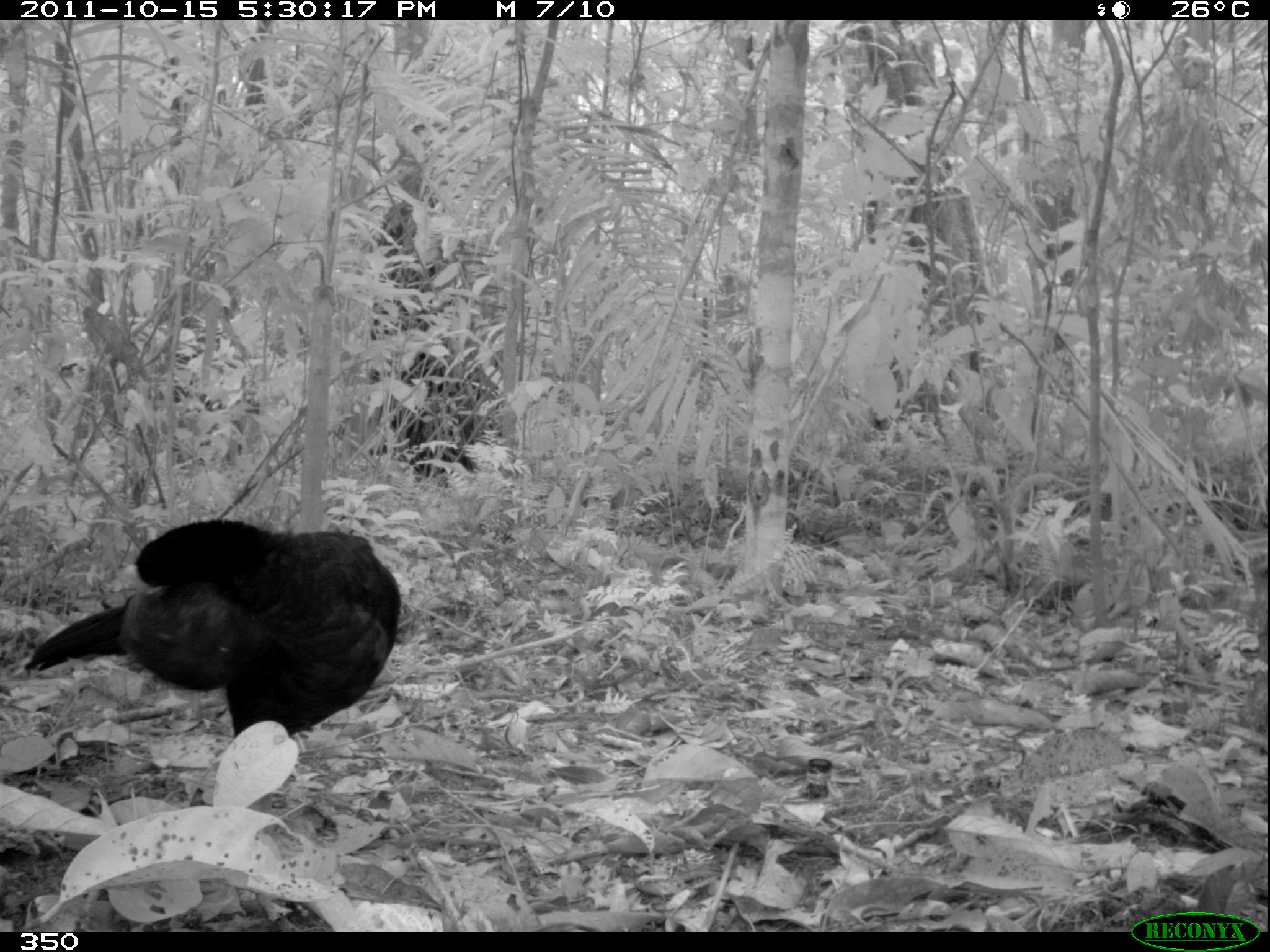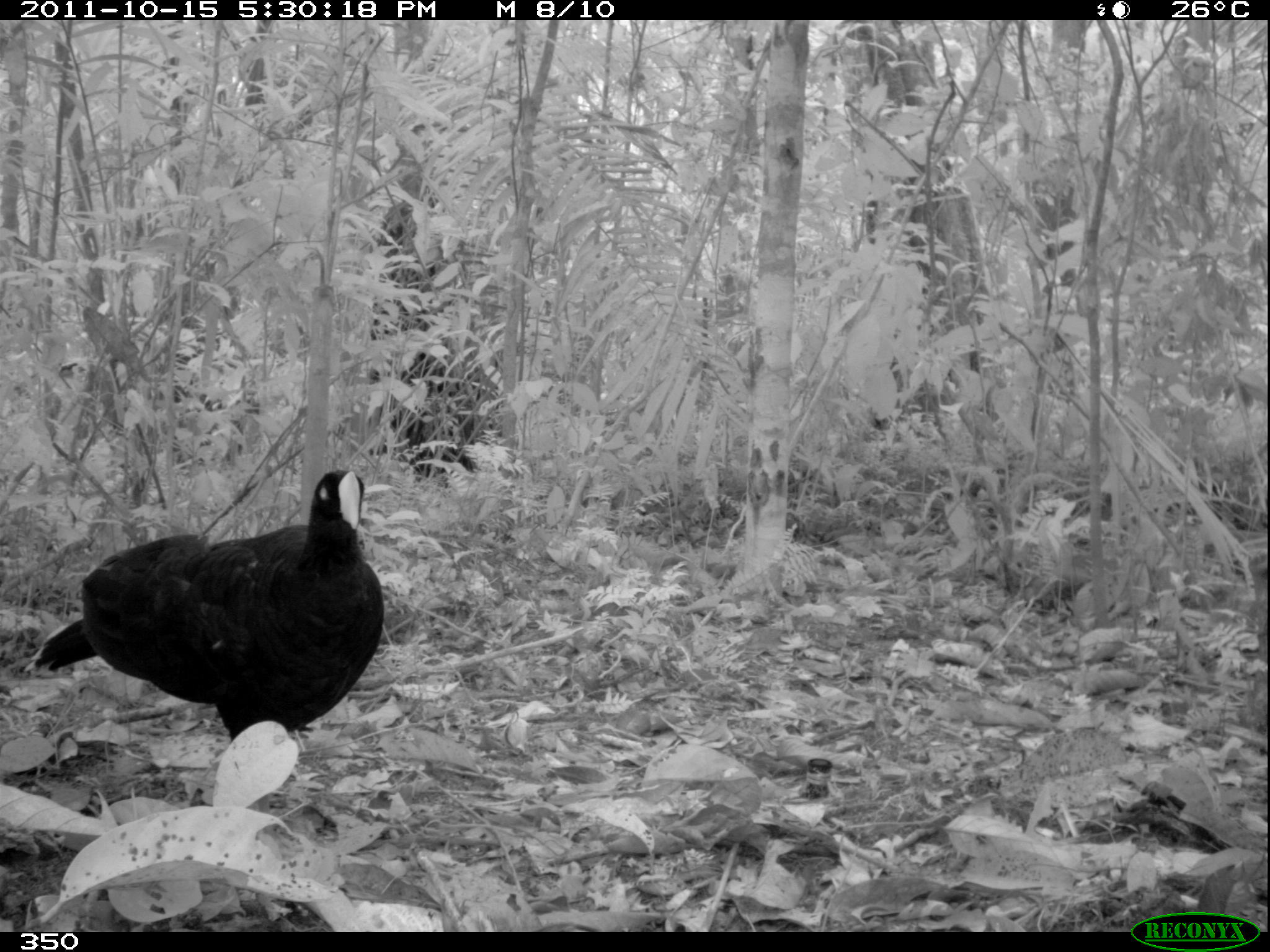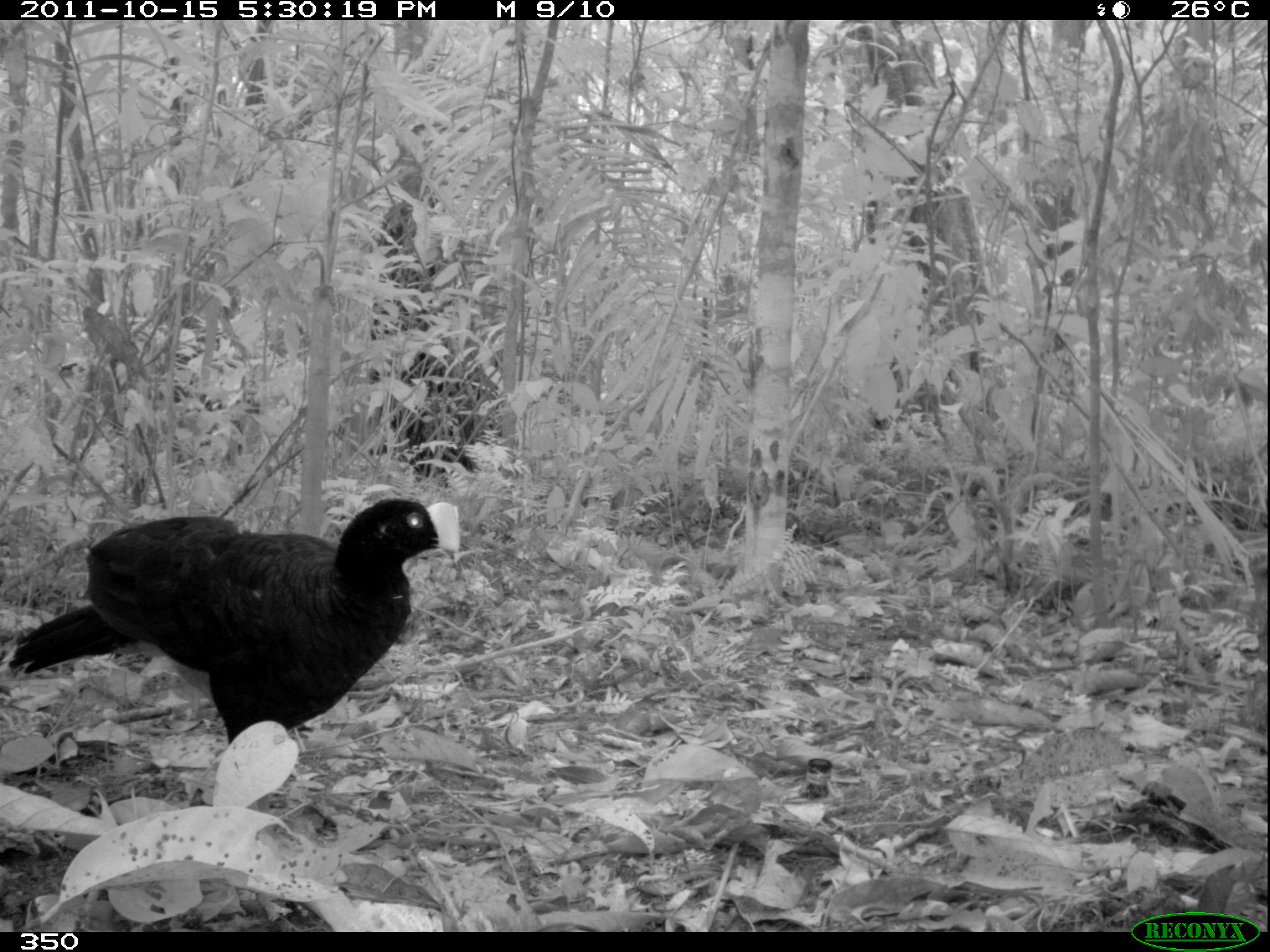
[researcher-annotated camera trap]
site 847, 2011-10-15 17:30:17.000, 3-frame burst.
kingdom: Animalia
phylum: Chordata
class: Aves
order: Galliformes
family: Cracidae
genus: Mitu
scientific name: Mitu tuberosum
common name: razor-billed curassow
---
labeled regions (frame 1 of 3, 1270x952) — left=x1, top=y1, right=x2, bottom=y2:
mitu tuberosum: left=9, top=515, right=402, bottom=741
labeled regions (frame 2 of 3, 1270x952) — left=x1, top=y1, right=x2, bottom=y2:
mitu tuberosum: left=29, top=465, right=386, bottom=812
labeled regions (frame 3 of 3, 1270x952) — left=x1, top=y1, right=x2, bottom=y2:
mitu tuberosum: left=1, top=496, right=459, bottom=744